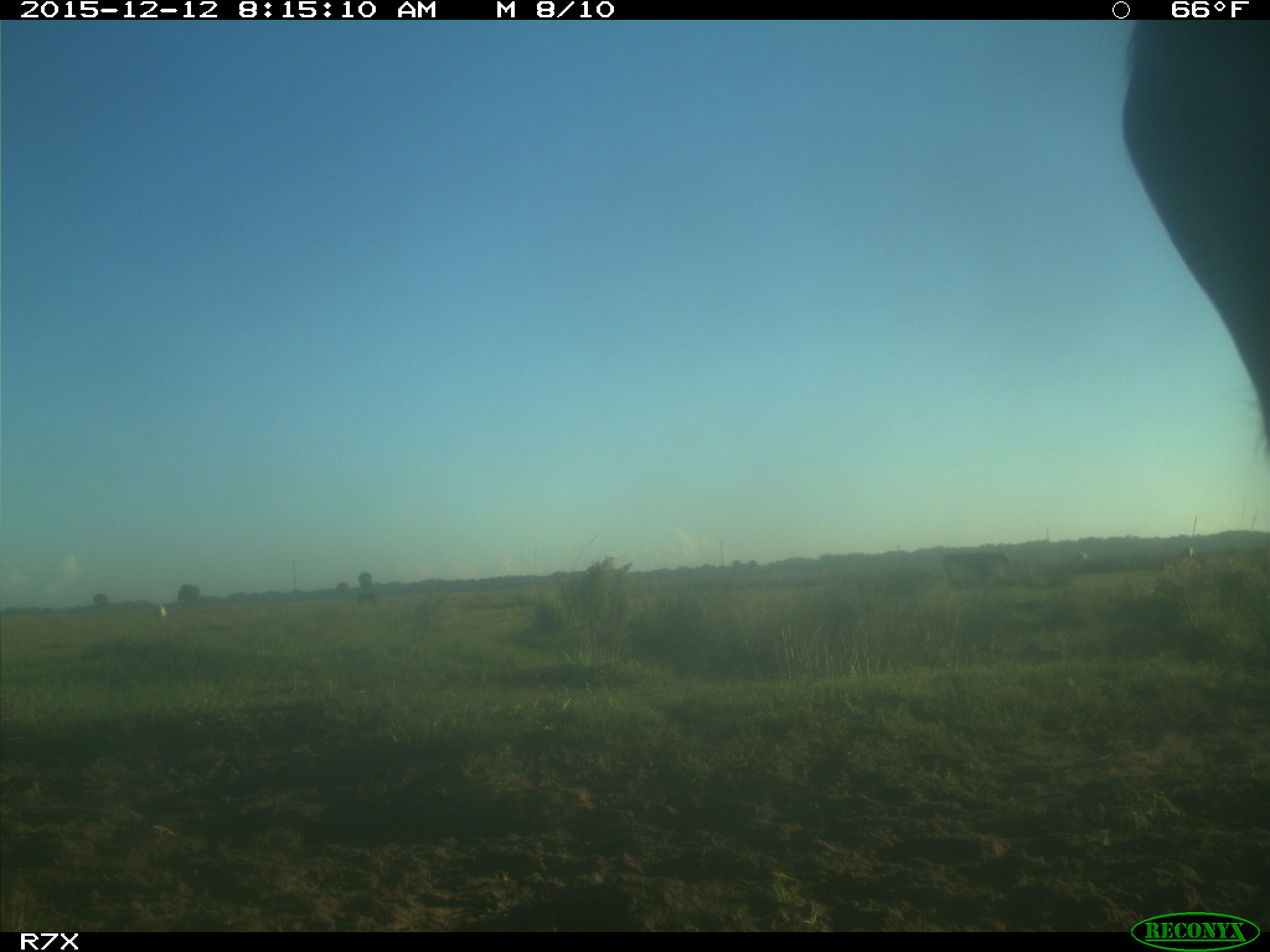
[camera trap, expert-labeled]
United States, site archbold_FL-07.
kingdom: Animalia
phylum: Chordata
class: Mammalia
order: Artiodactyla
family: Bovidae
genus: Bos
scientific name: Bos taurus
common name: domestic cow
Bos taurus (domestic cow).